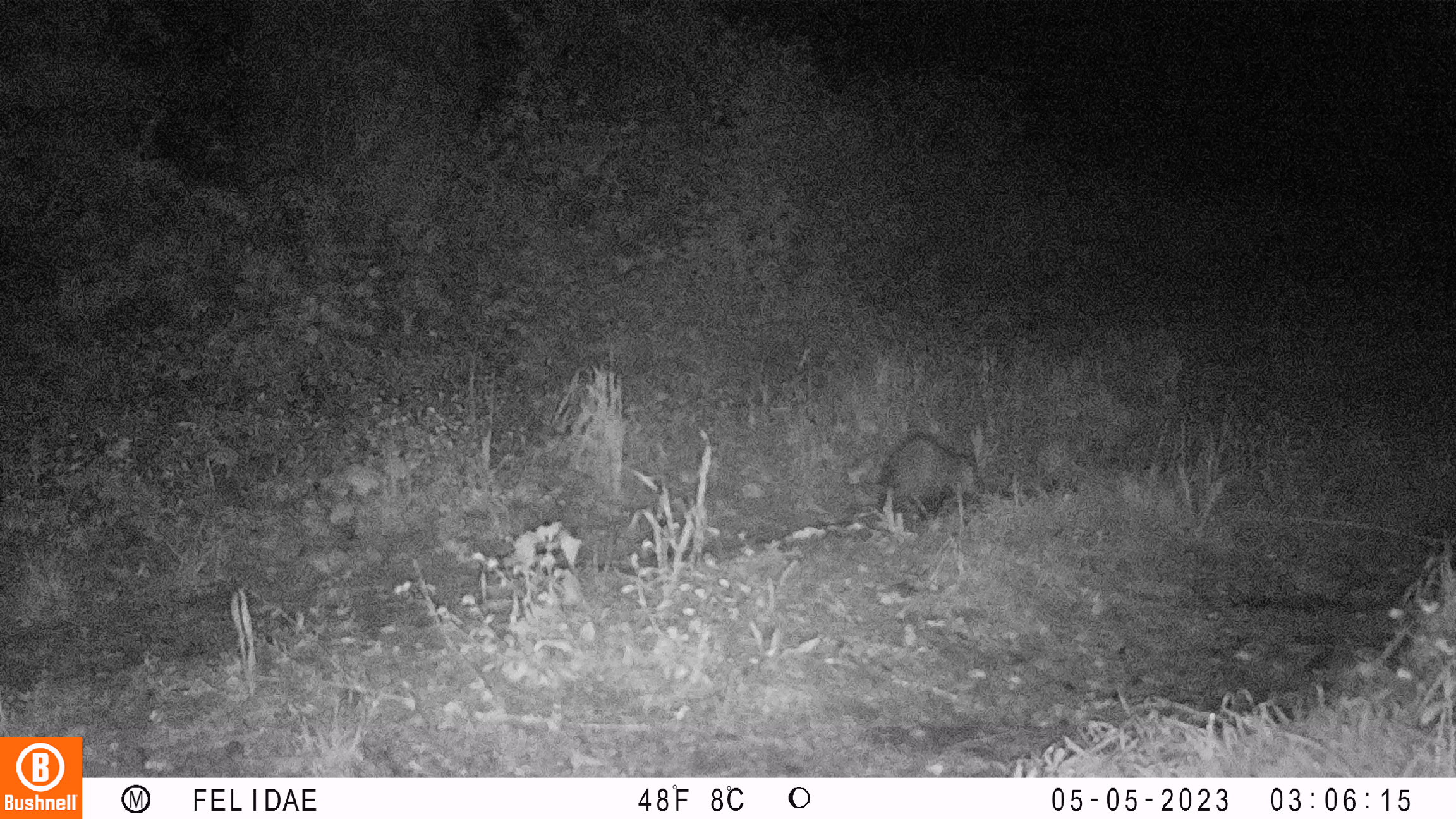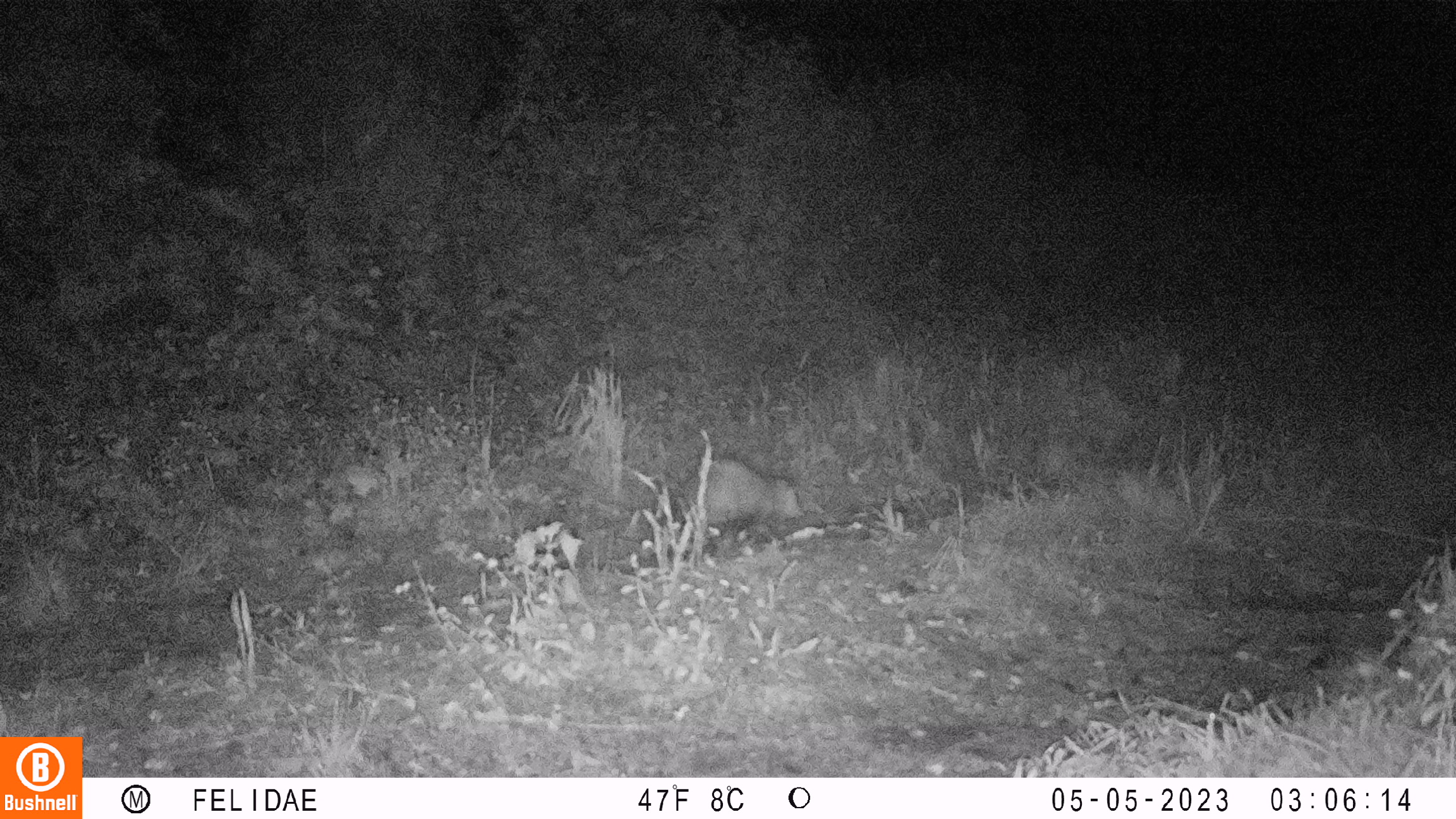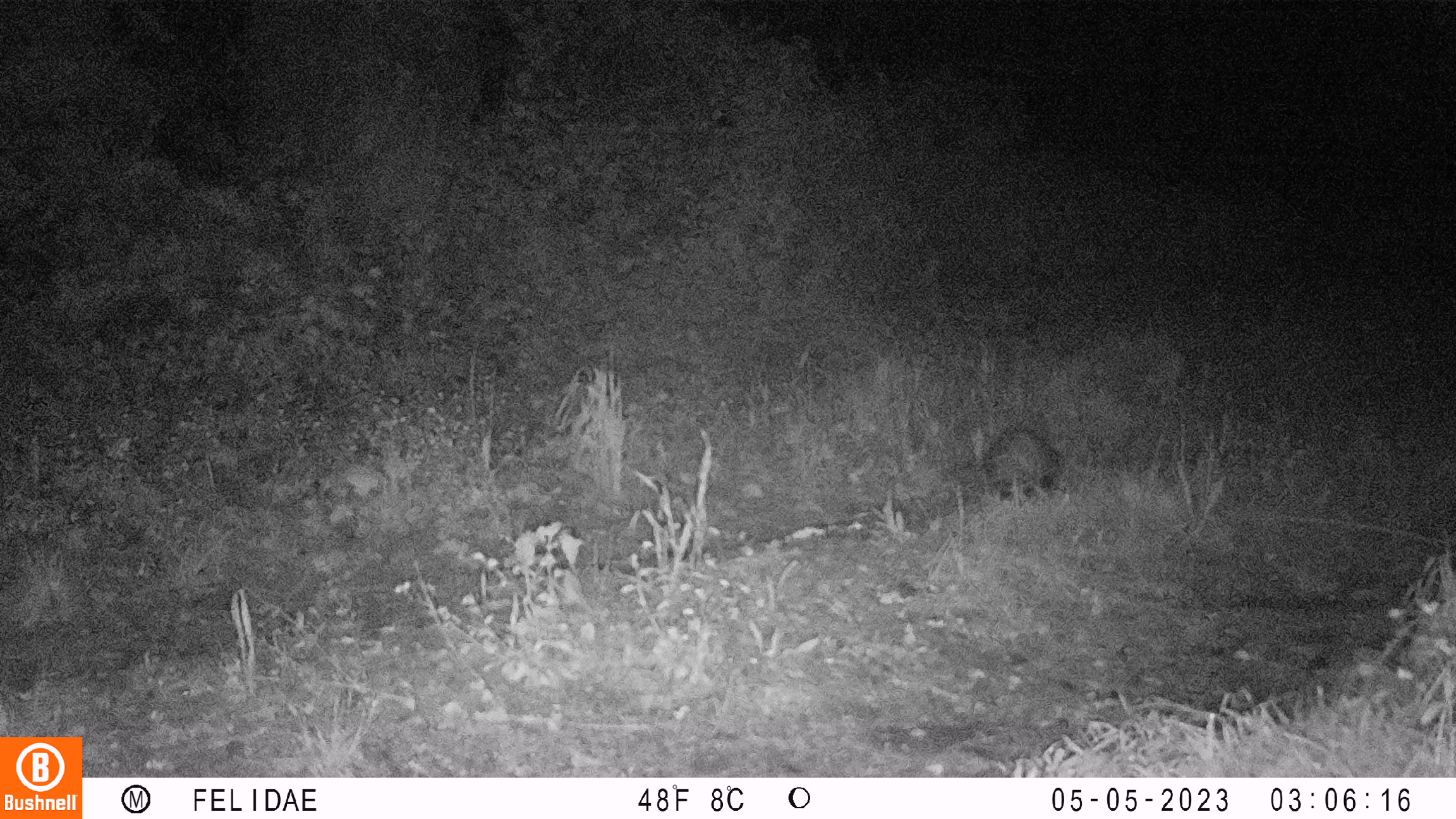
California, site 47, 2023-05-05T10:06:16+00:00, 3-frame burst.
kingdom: Animalia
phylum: Chordata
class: Mammalia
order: Didelphimorphia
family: Didelphidae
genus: Didelphis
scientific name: Didelphis virginiana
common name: virginia opossum